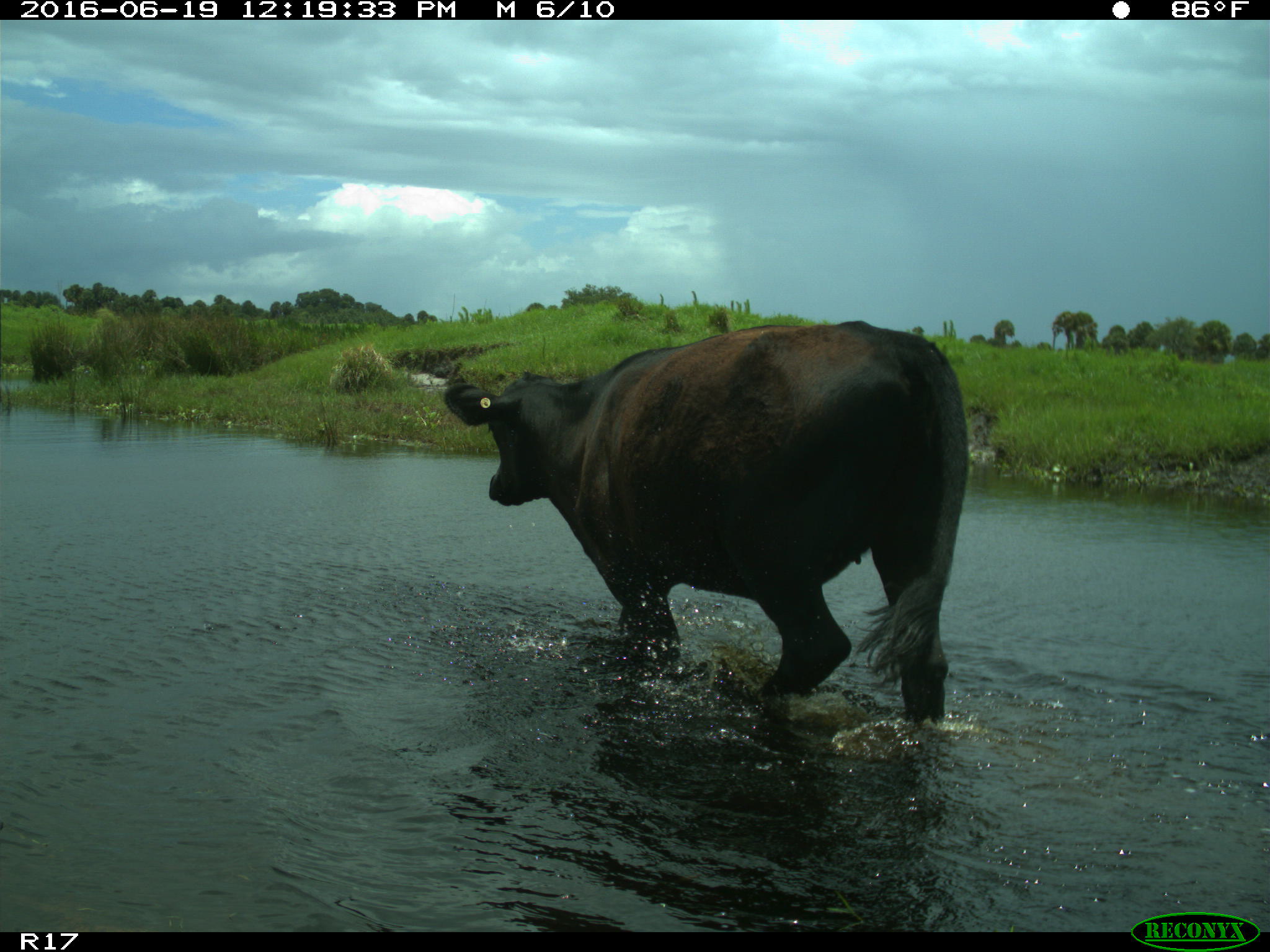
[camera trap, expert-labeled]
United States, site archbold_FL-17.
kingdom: Animalia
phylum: Chordata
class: Mammalia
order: Artiodactyla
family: Bovidae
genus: Bos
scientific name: Bos taurus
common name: domestic cow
Bos taurus (domestic cow).